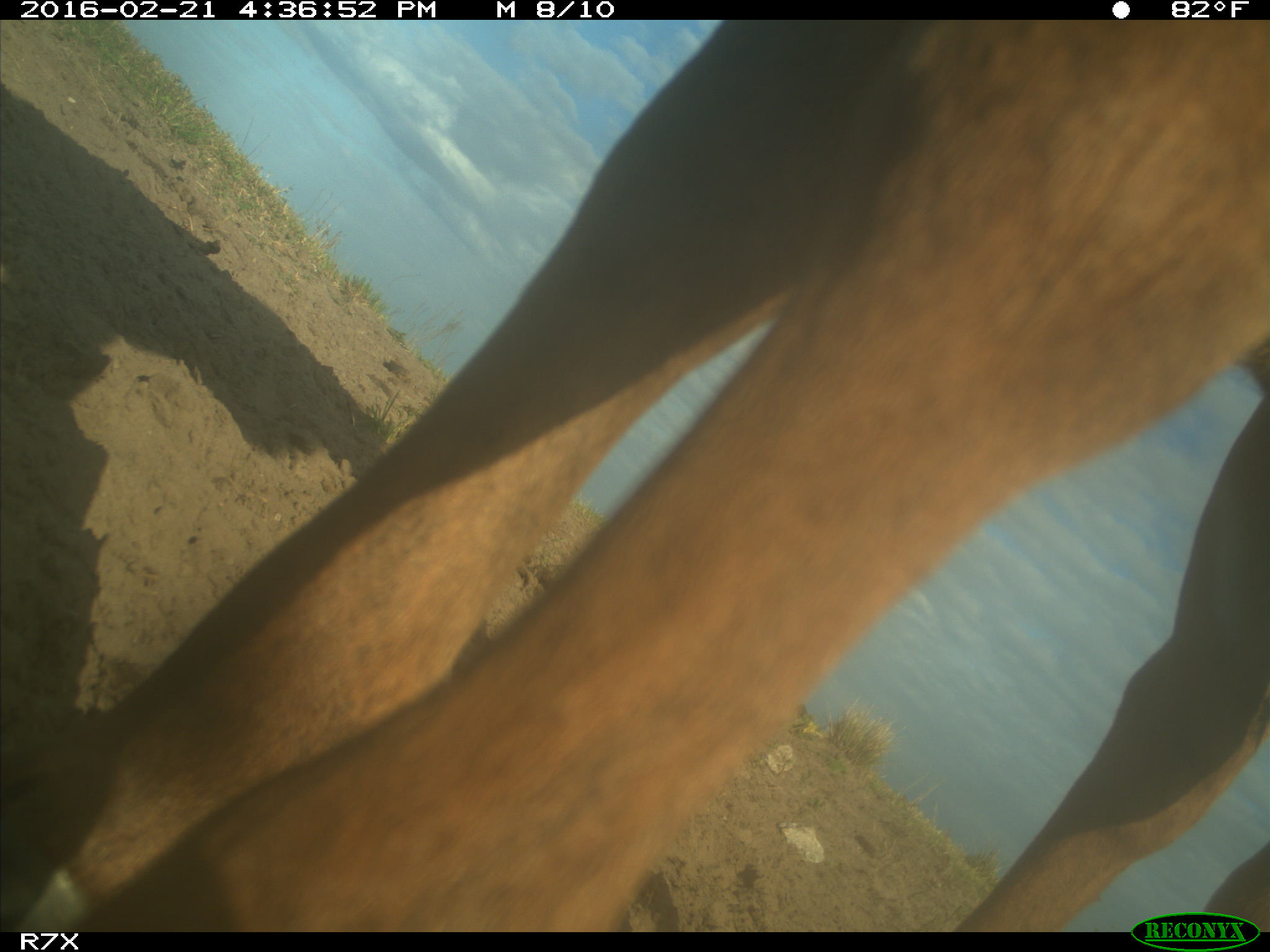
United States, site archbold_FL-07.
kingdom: Animalia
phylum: Chordata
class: Mammalia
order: Artiodactyla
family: Bovidae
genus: Bos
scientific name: Bos taurus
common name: domestic cow